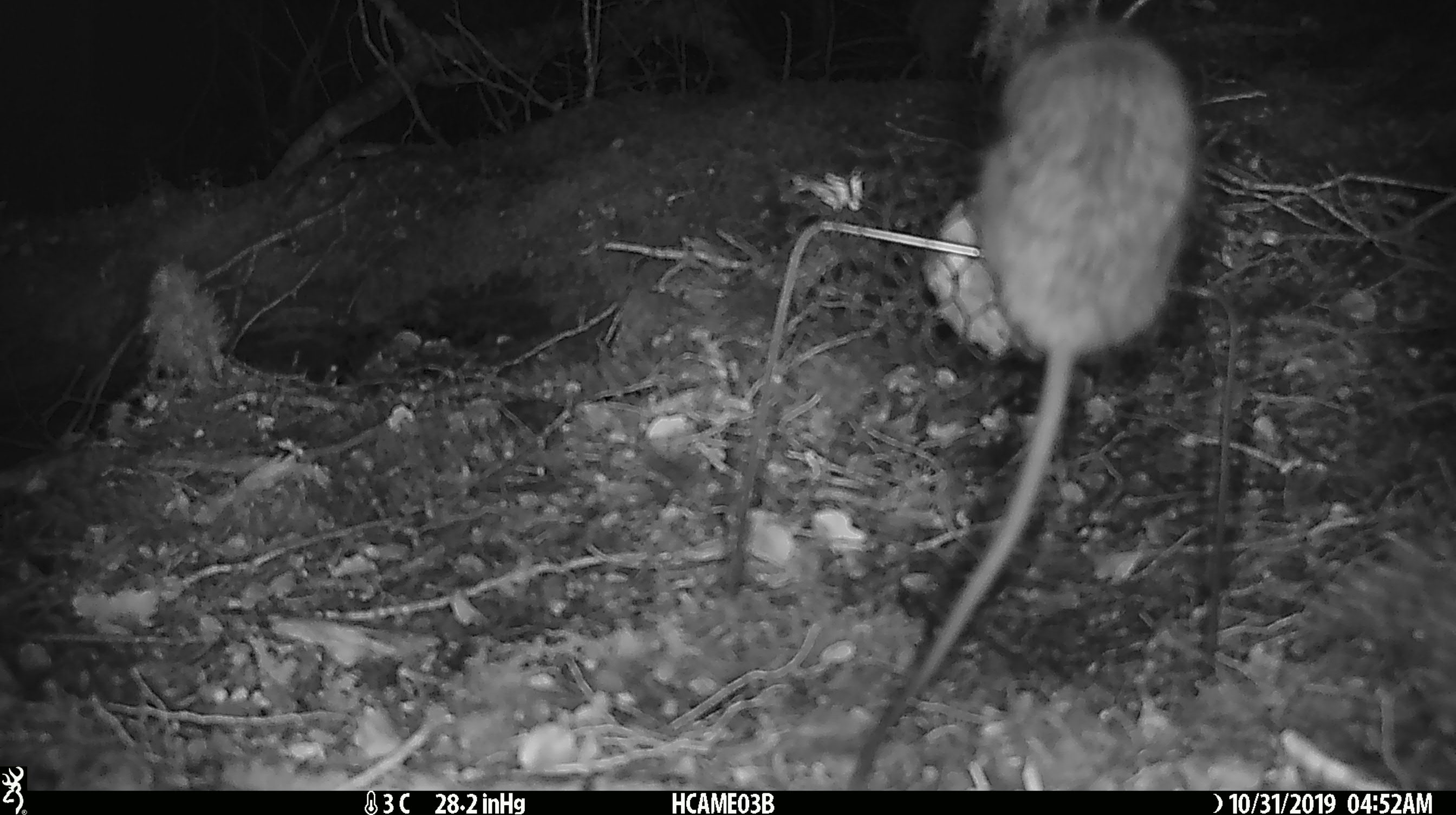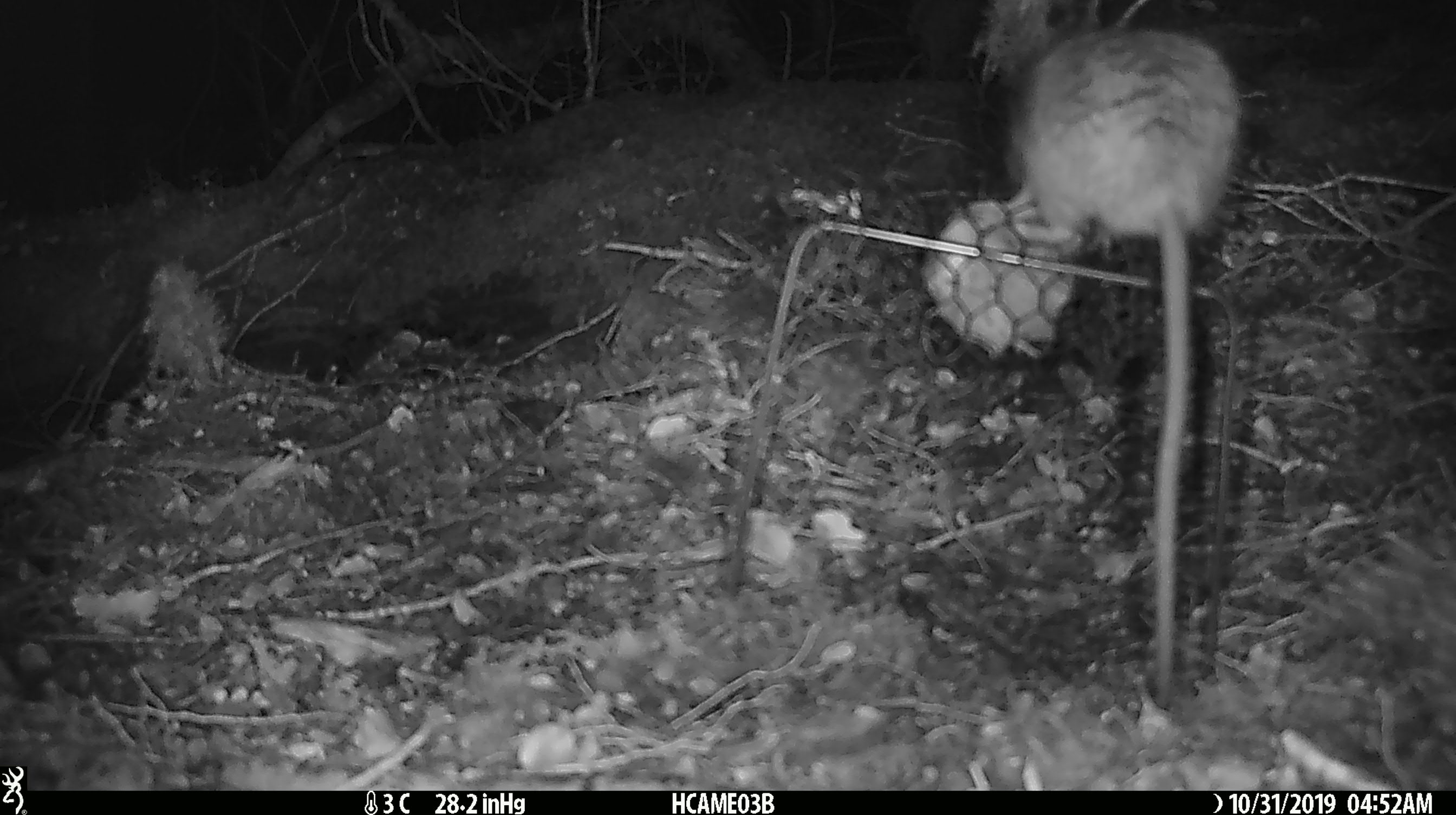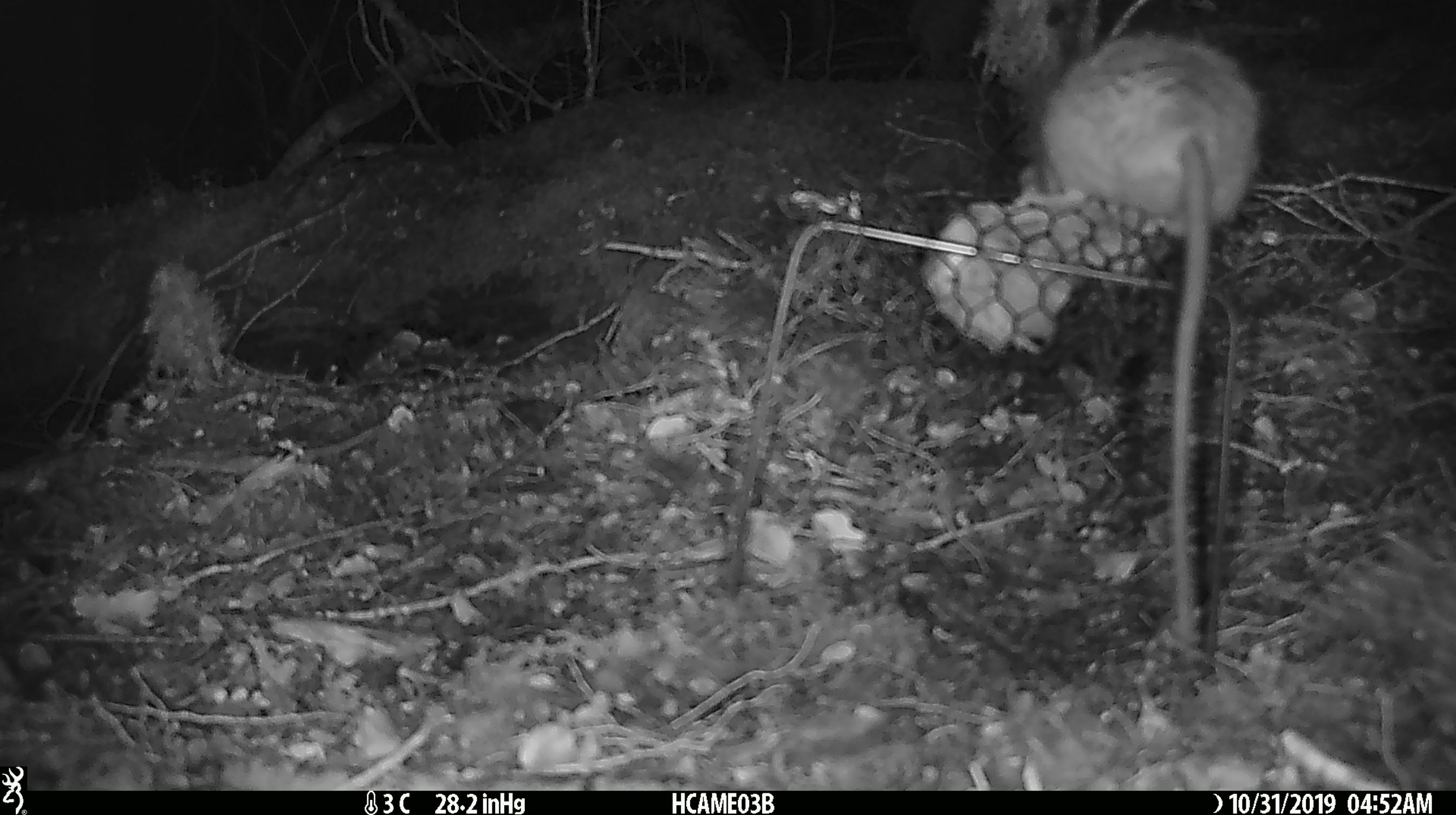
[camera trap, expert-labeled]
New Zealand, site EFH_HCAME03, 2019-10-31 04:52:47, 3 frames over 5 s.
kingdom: Animalia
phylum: Chordata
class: Mammalia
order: Rodentia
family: Muridae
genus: Rattus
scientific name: Rattus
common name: rat